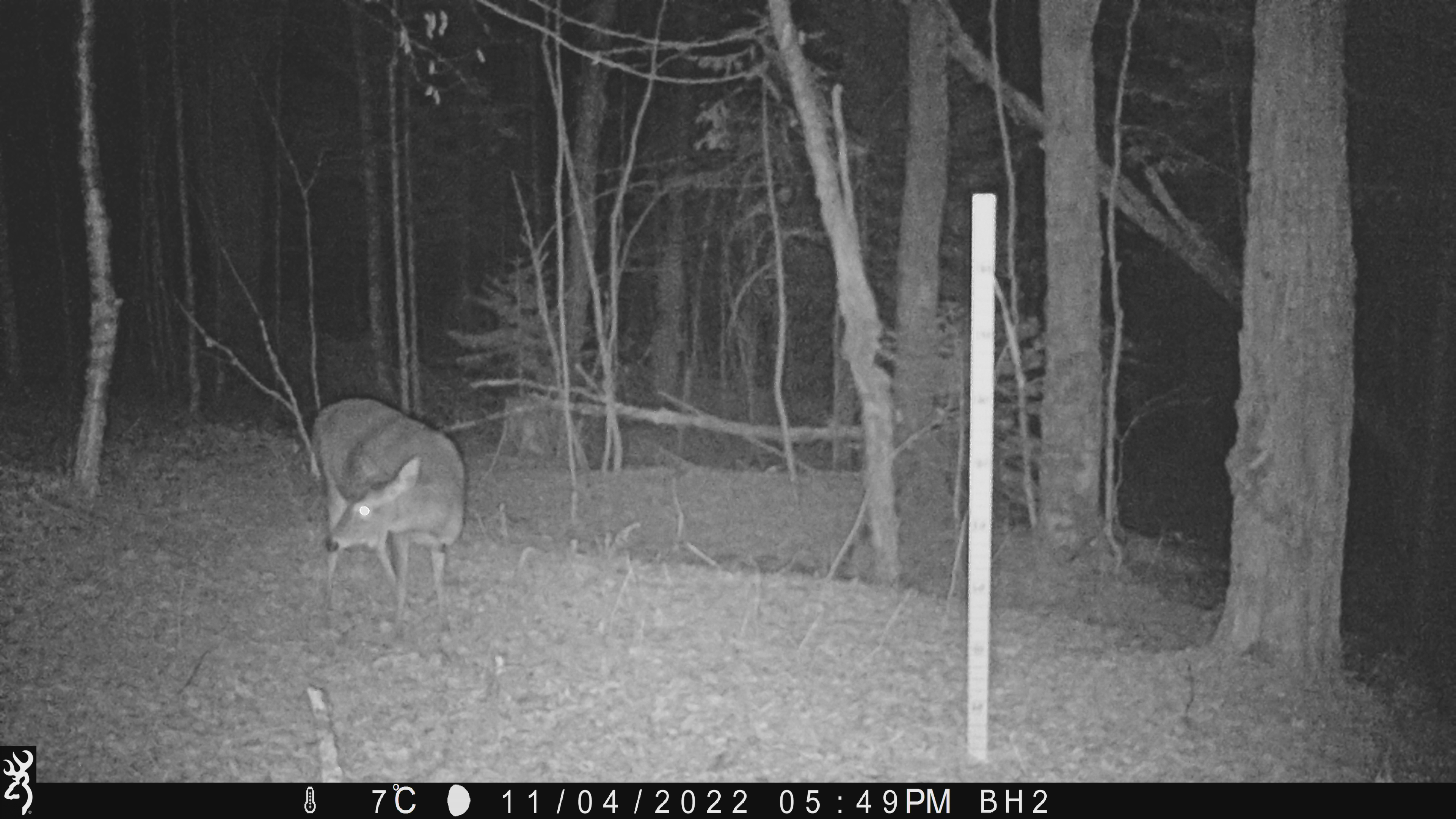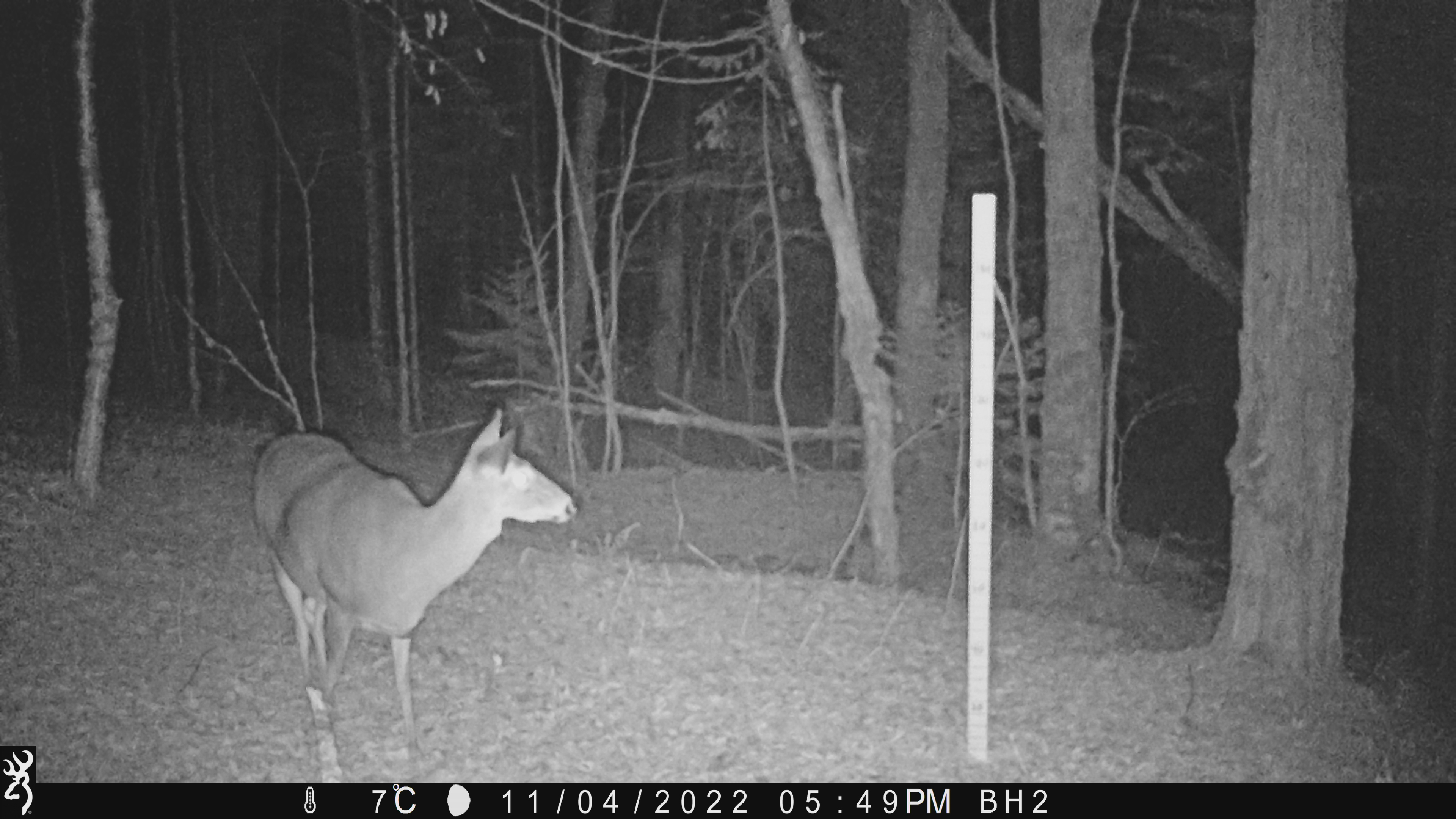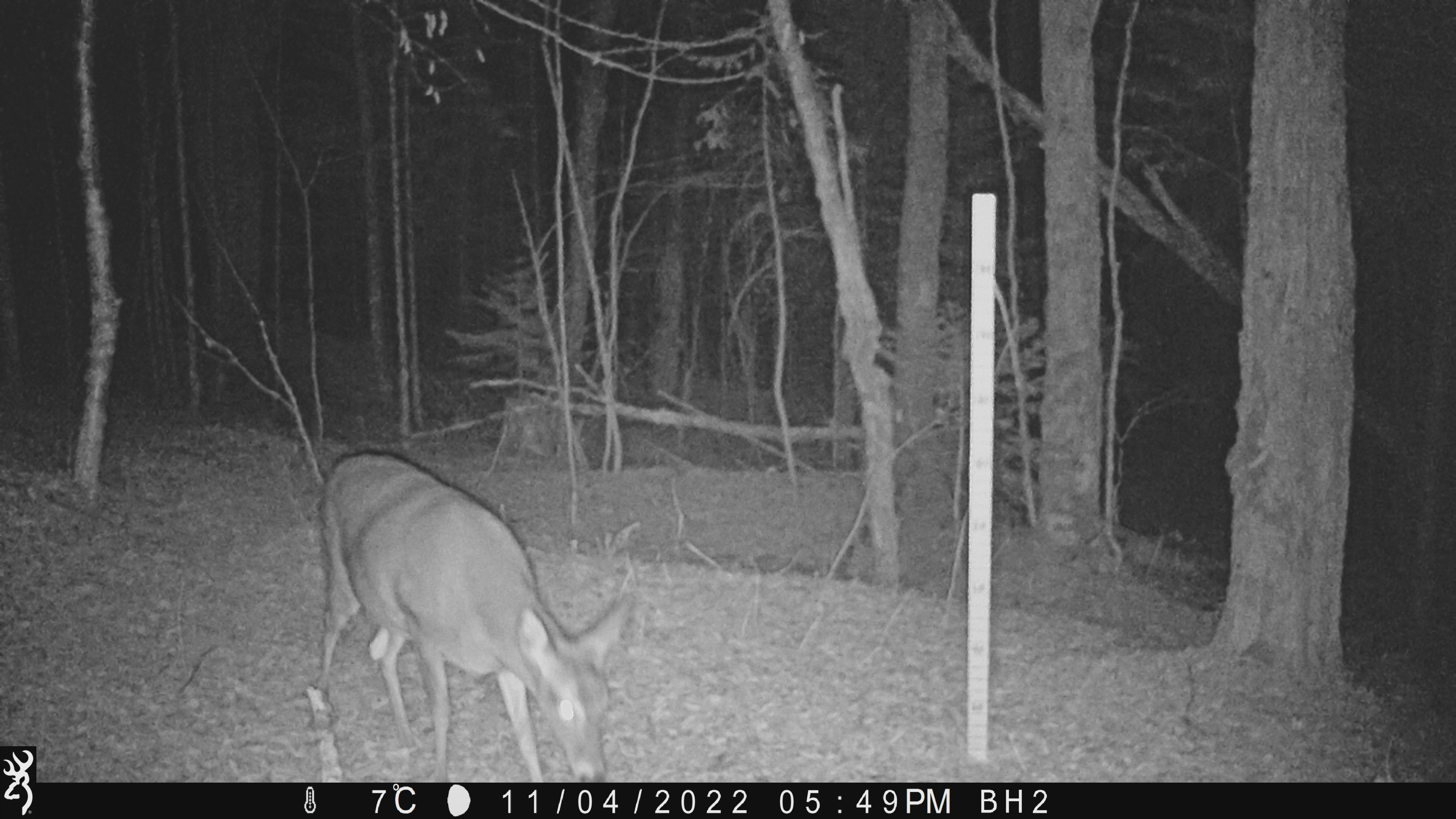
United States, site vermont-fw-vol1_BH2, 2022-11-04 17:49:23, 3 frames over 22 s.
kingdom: Animalia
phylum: Chordata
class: Mammalia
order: Artiodactyla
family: Cervidae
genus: Odocoileus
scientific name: Odocoileus virginianus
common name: white-tailed deer